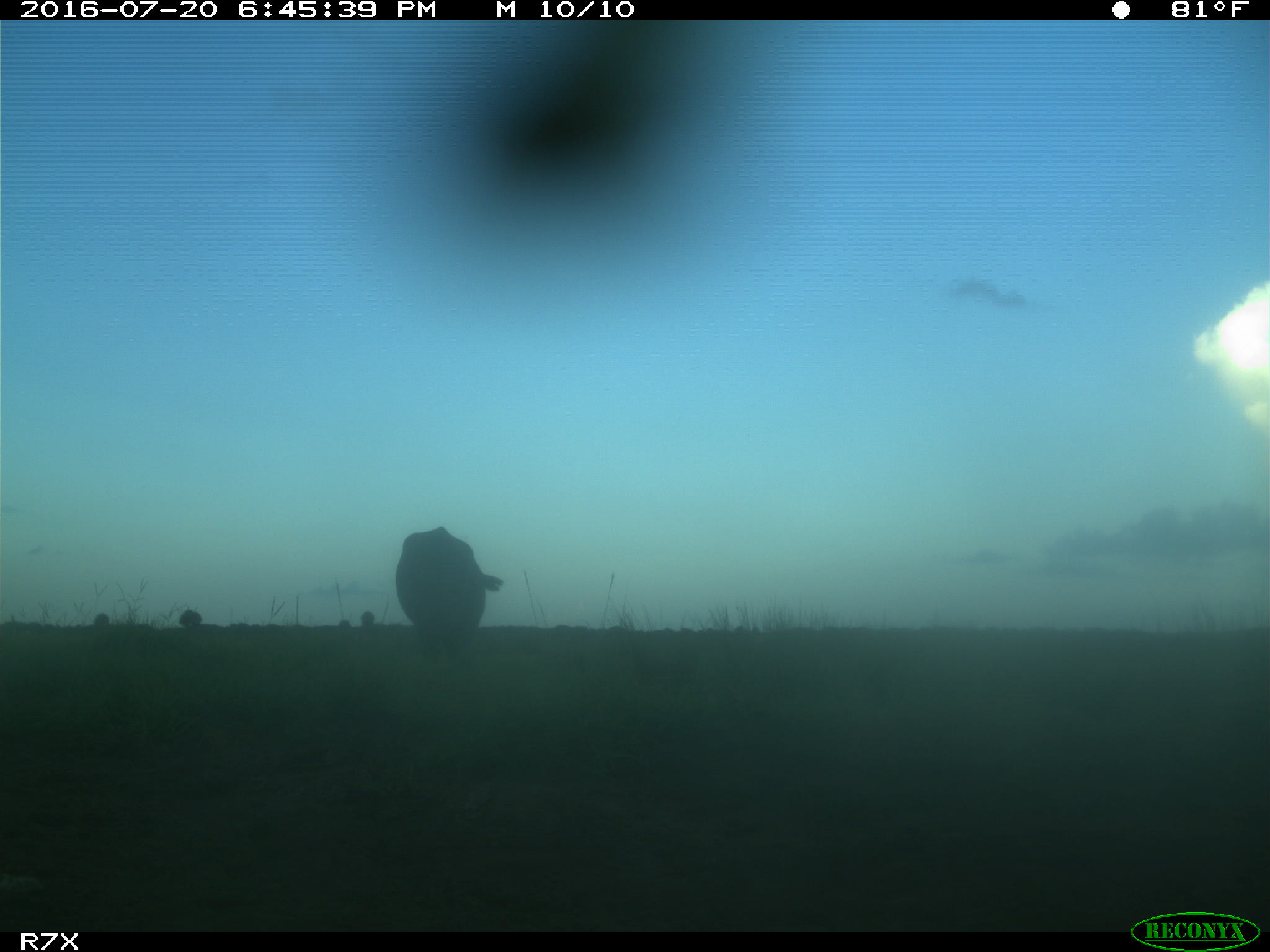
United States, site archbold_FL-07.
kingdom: Animalia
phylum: Chordata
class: Mammalia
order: Artiodactyla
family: Bovidae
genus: Bos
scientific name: Bos taurus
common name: domestic cow